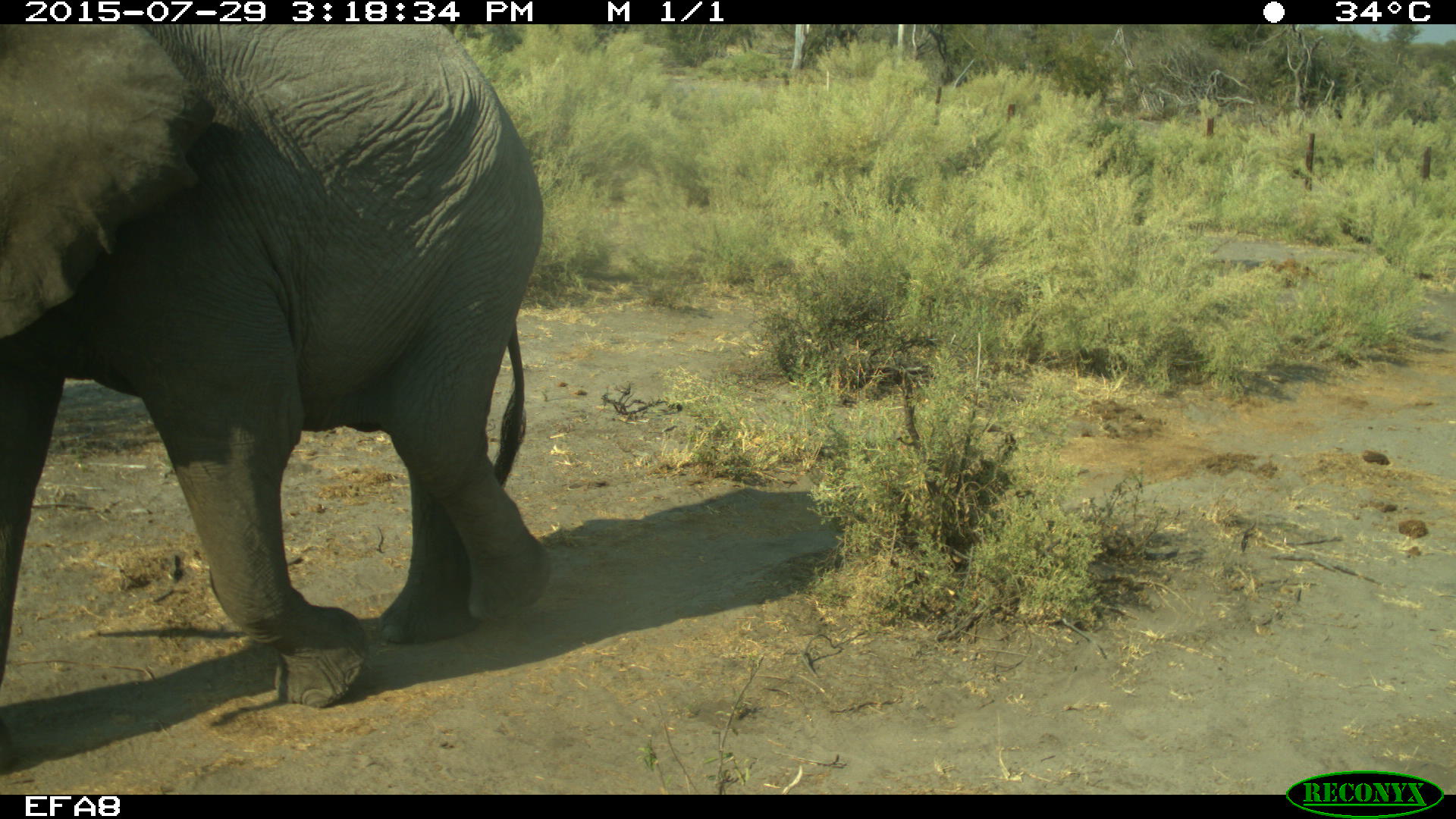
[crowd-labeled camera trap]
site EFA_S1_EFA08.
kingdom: Animalia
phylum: Chordata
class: Mammalia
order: Proboscidea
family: Elephantidae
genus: Loxodonta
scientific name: Loxodonta africana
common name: african bush elephant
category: elephant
Elephant (african bush elephant) (Loxodonta africana), count 1. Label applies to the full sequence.